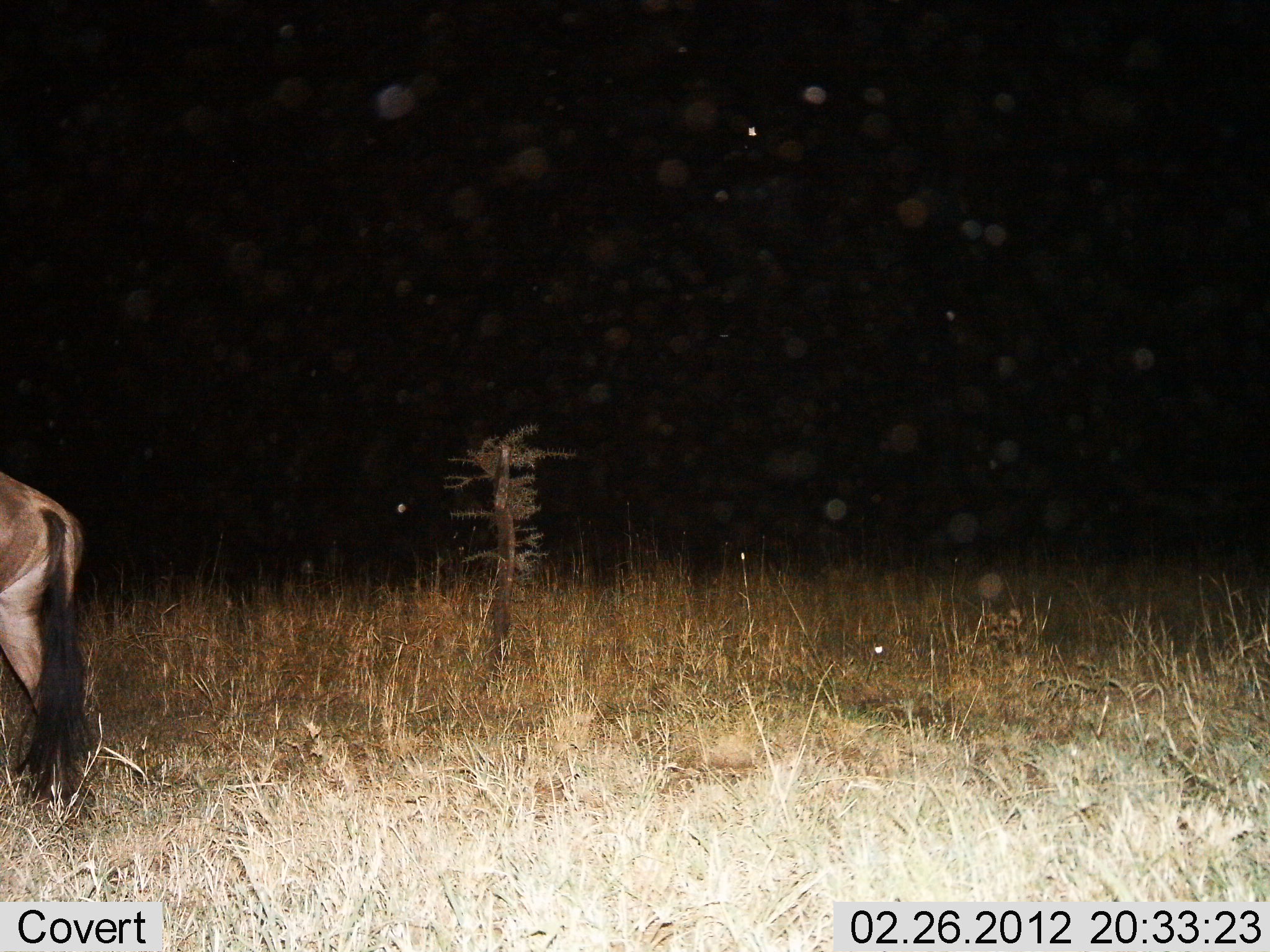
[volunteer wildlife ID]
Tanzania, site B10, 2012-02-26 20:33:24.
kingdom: Animalia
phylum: Chordata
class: Mammalia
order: Artiodactyla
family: Bovidae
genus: Connochaetes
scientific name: Connochaetes taurinus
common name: blue wildebeest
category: wildebeest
Wildebeest (blue wildebeest) (Connochaetes taurinus), count 1. Behavior (volunteer vote fractions): standing 29%, resting 0%, moving 71%, interacting 0%. Young present (vote fraction): 0%. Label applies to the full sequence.